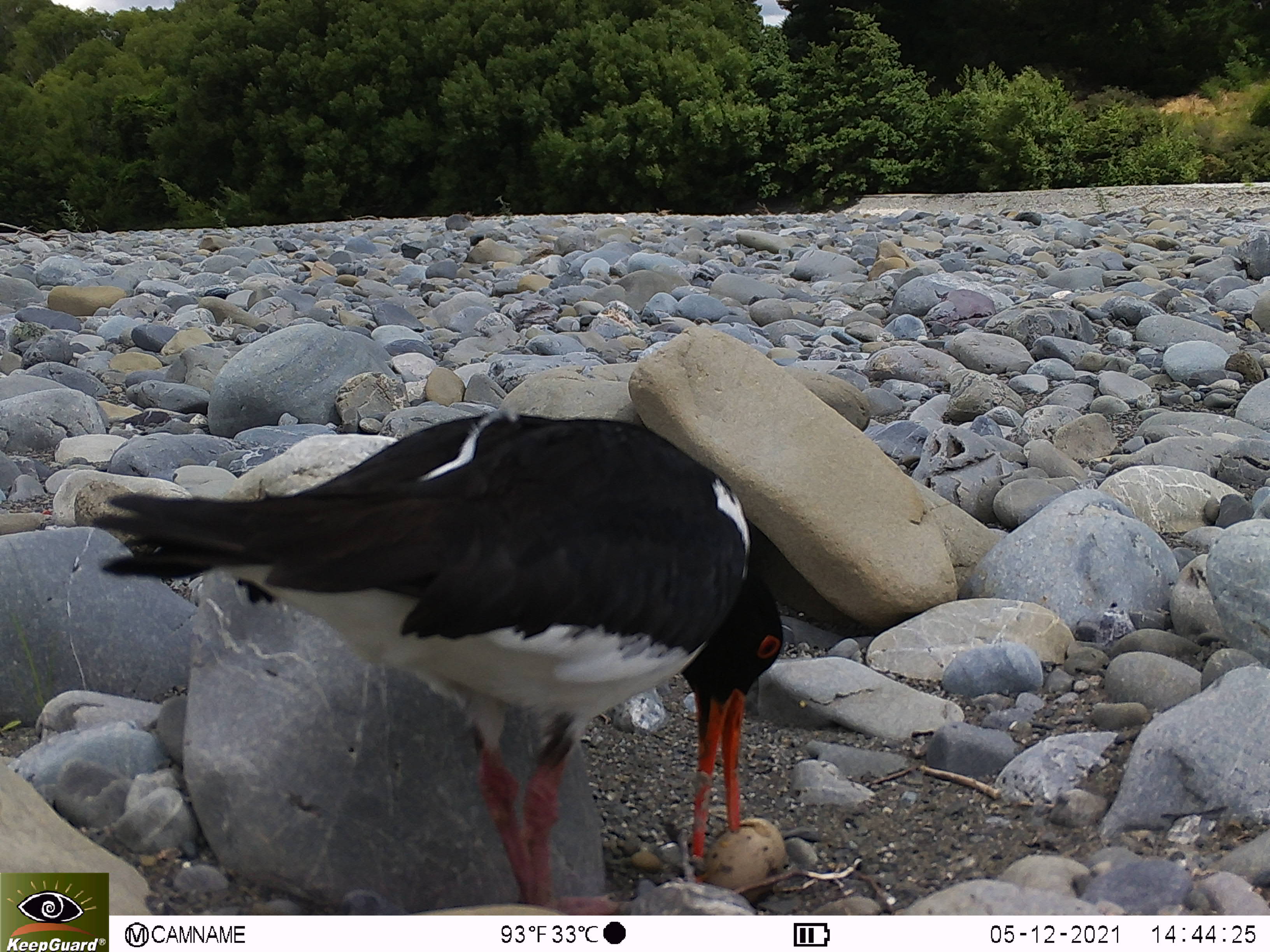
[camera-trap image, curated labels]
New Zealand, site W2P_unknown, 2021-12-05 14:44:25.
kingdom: Animalia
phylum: Chordata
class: Aves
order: Charadriiformes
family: Haematopodidae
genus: Haematopus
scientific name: Haematopus unicolor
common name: variable oystercatcher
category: oystercatcher